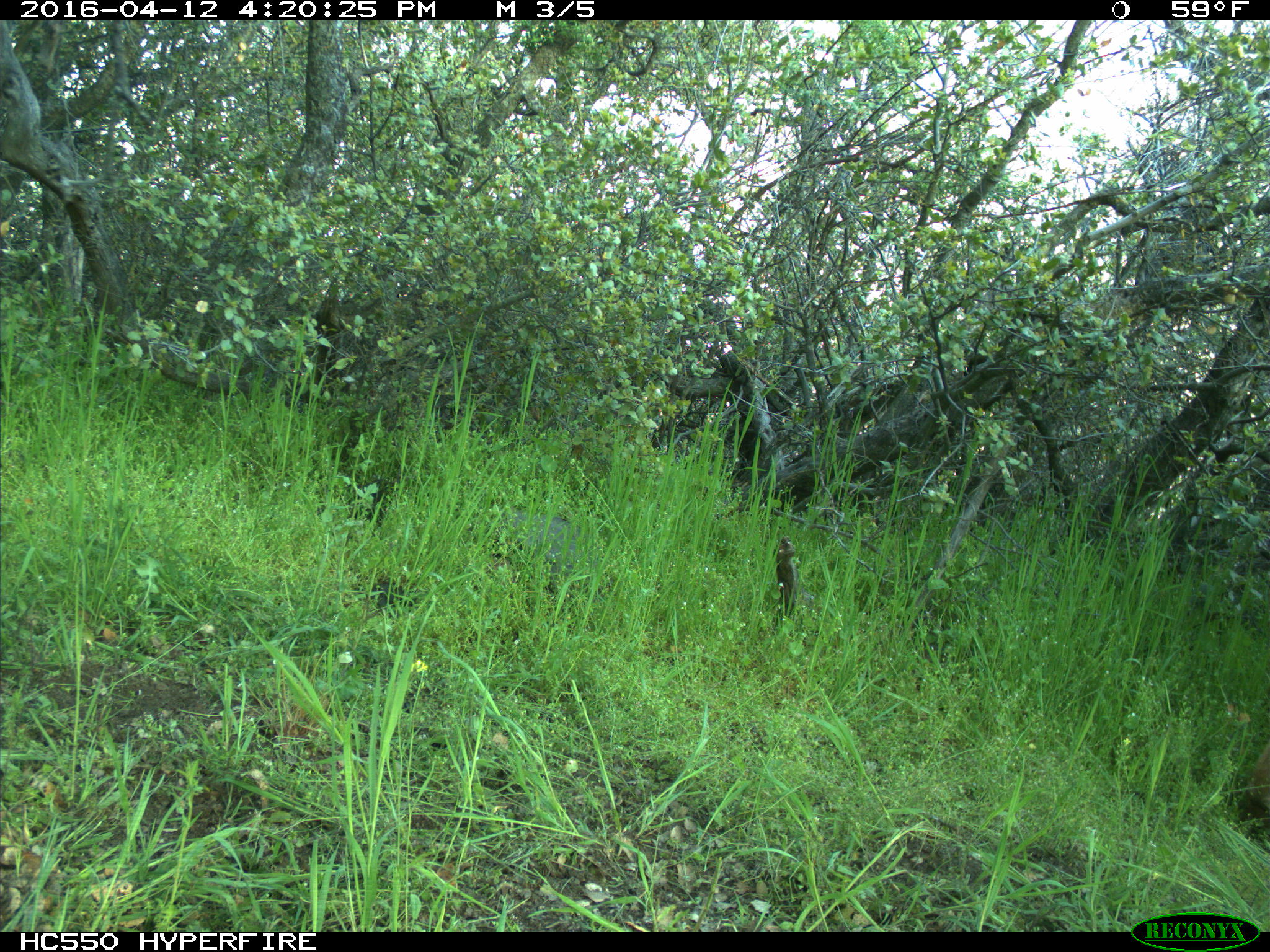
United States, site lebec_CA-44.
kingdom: Animalia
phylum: Chordata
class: Mammalia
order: Artiodactyla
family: Bovidae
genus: Bos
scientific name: Bos taurus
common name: domestic cow